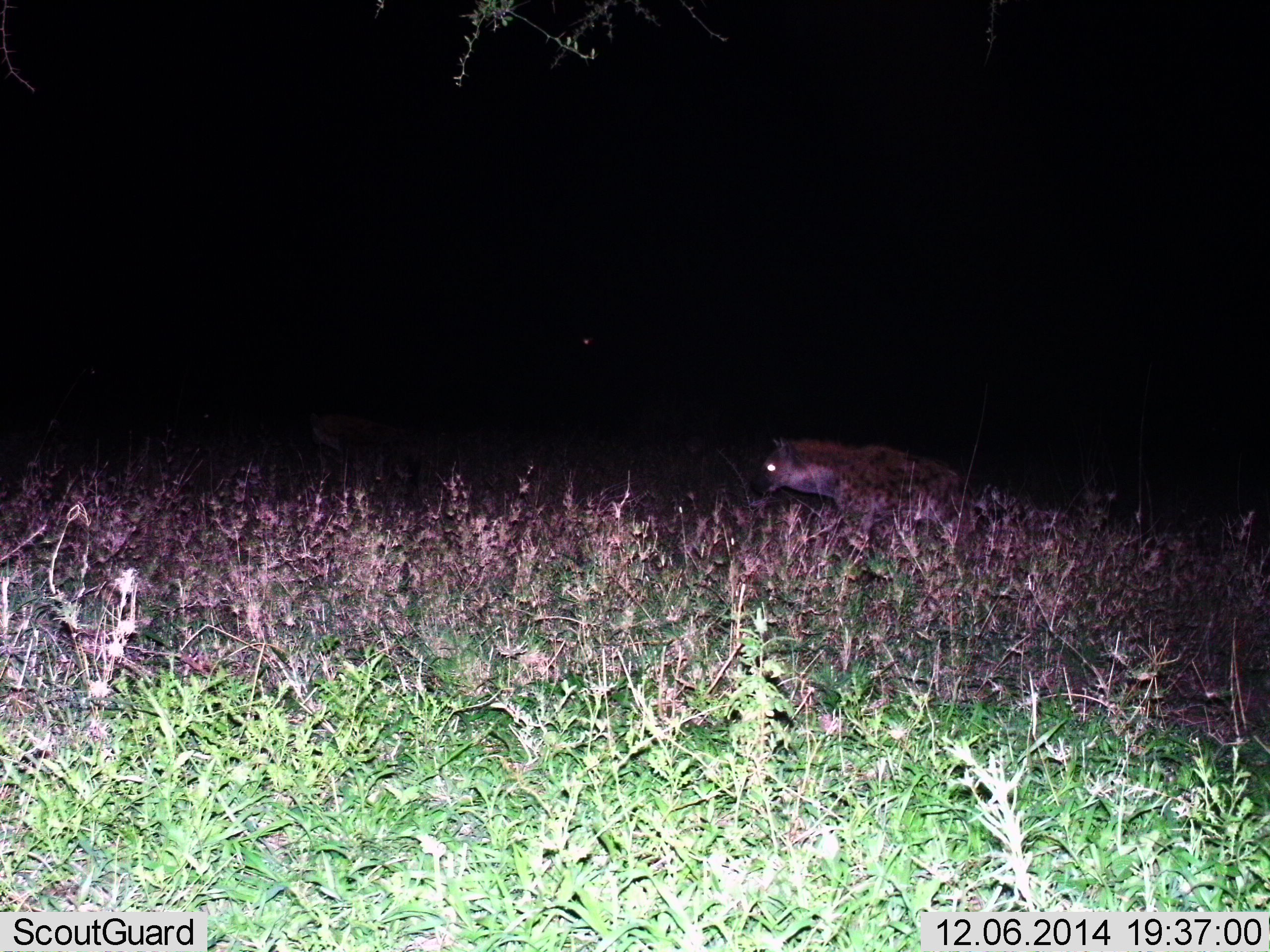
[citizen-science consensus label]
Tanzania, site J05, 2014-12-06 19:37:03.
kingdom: Animalia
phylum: Chordata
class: Mammalia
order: Carnivora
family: Hyaenidae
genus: Crocuta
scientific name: Crocuta crocuta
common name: spotted hyena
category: hyenaspotted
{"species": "hyenaspotted (spotted hyena) (Crocuta crocuta)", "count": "1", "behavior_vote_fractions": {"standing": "50%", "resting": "0%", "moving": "50%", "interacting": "0%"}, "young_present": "0%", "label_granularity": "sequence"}